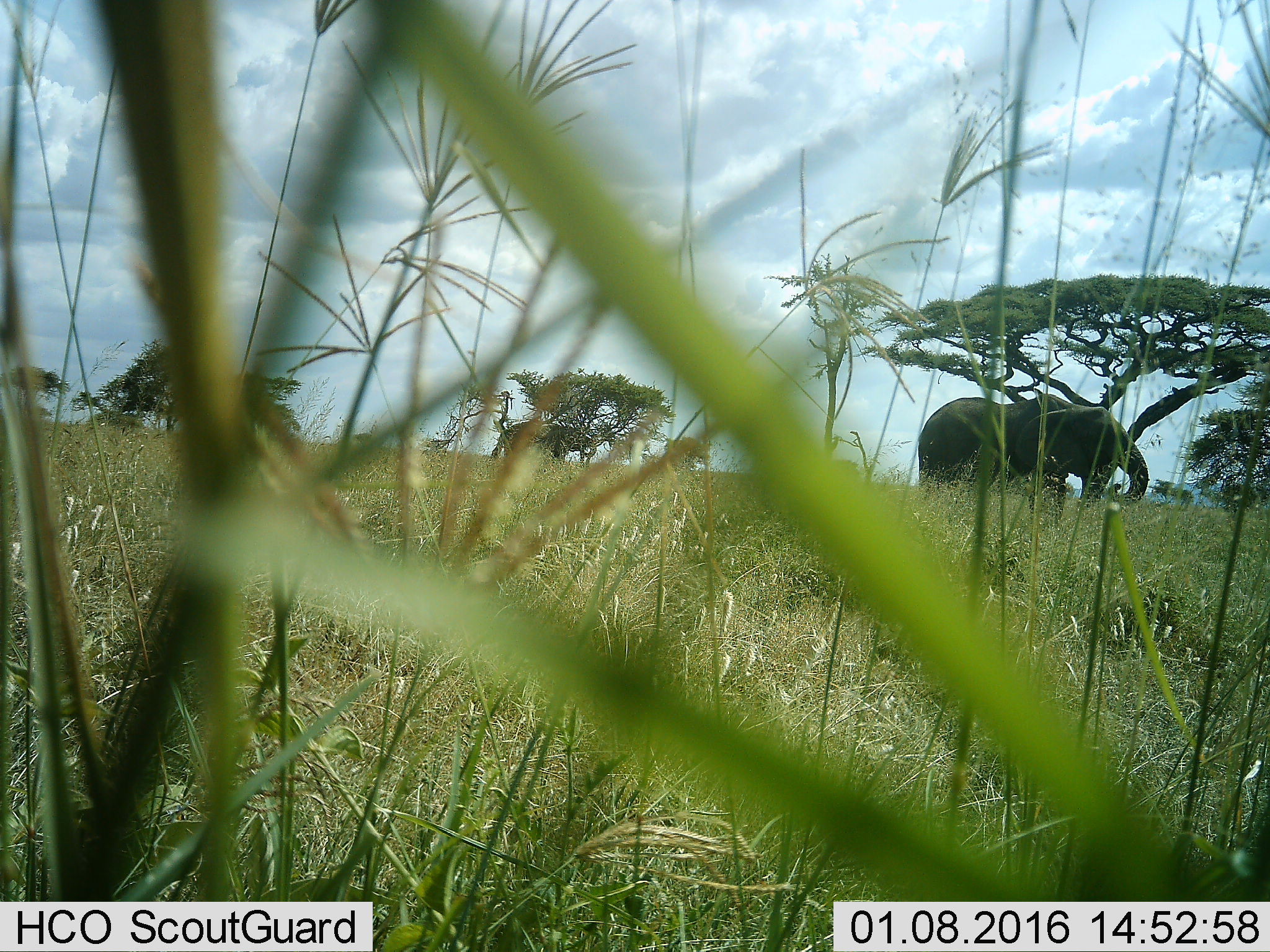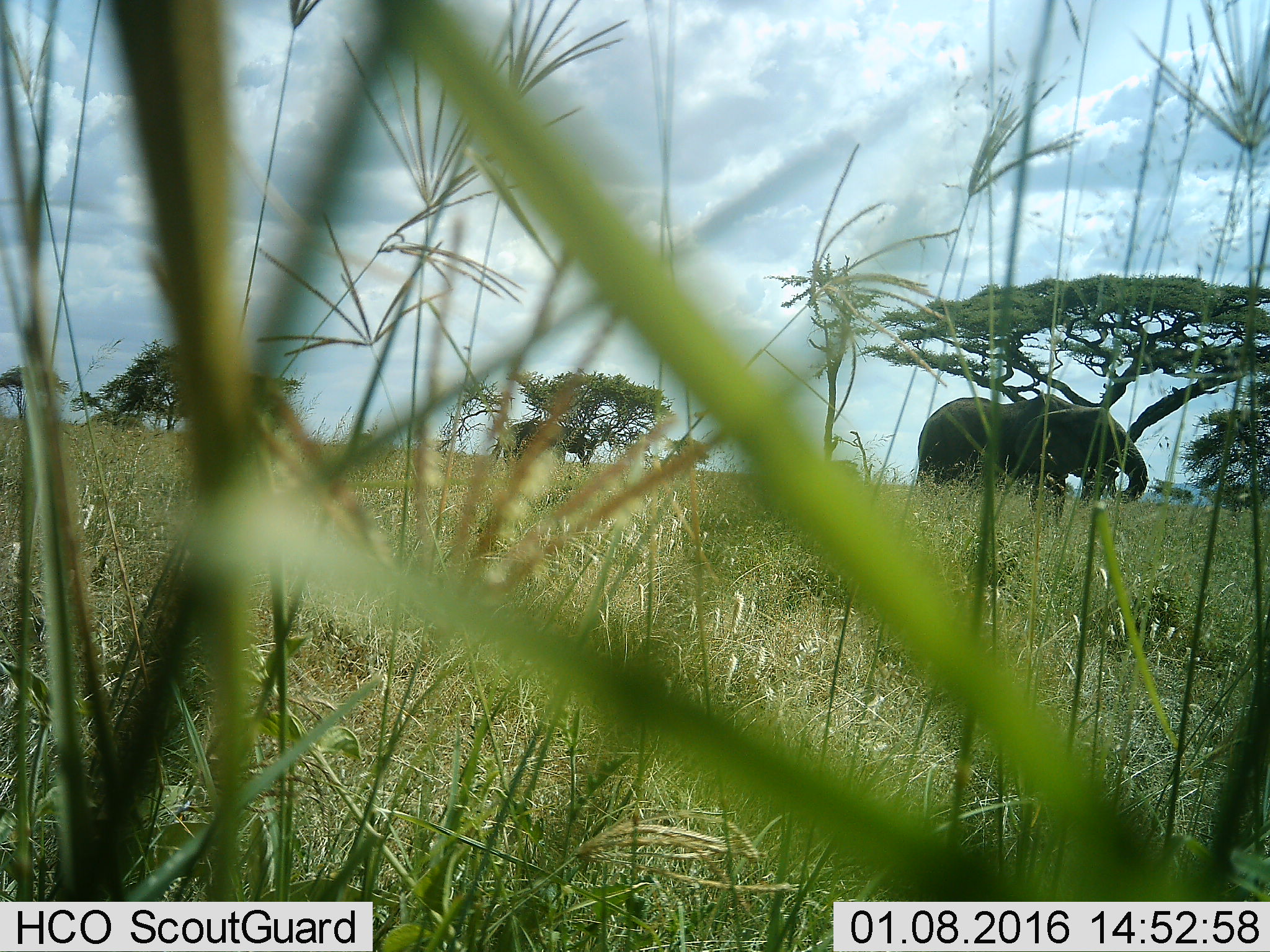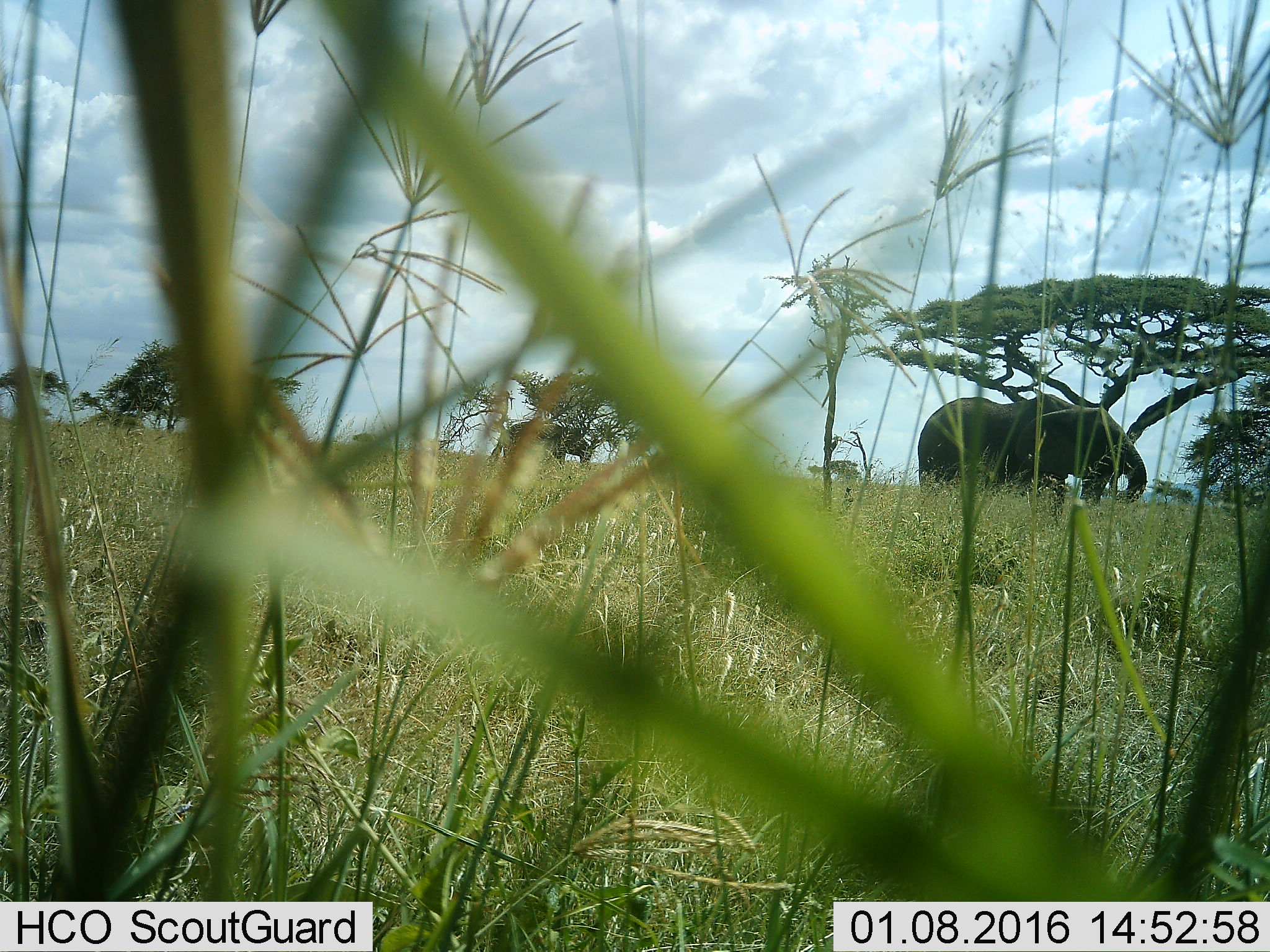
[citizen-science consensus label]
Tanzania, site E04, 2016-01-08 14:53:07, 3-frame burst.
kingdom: Animalia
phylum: Chordata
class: Mammalia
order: Proboscidea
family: Elephantidae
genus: Loxodonta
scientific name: Loxodonta africana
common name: african bush elephant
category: elephant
Elephant (african bush elephant) (Loxodonta africana), count 2. Behavior (volunteer vote fractions): standing 50%, resting 0%, moving 25%, interacting 0%. Young present (vote fraction): 5%. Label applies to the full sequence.